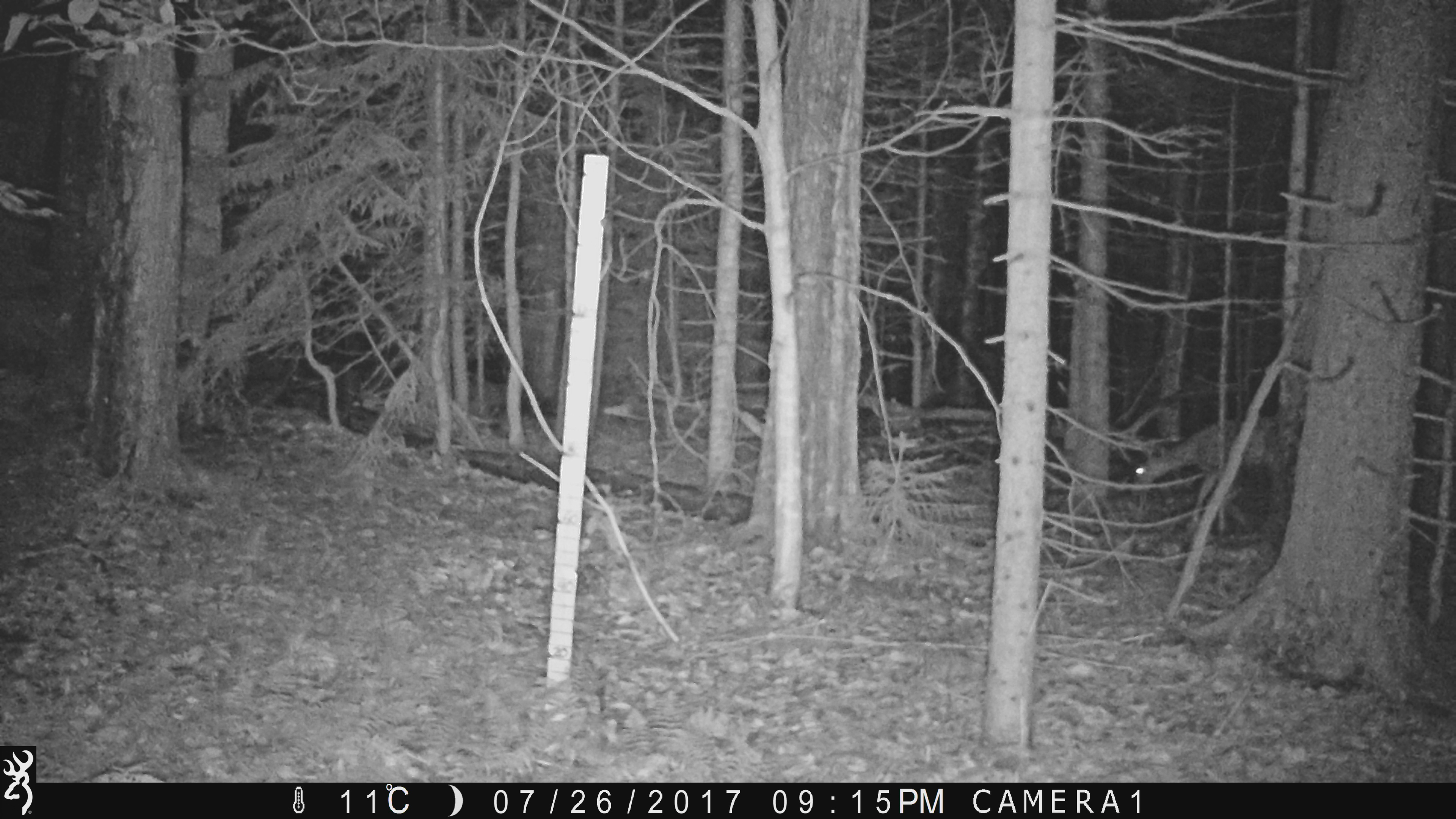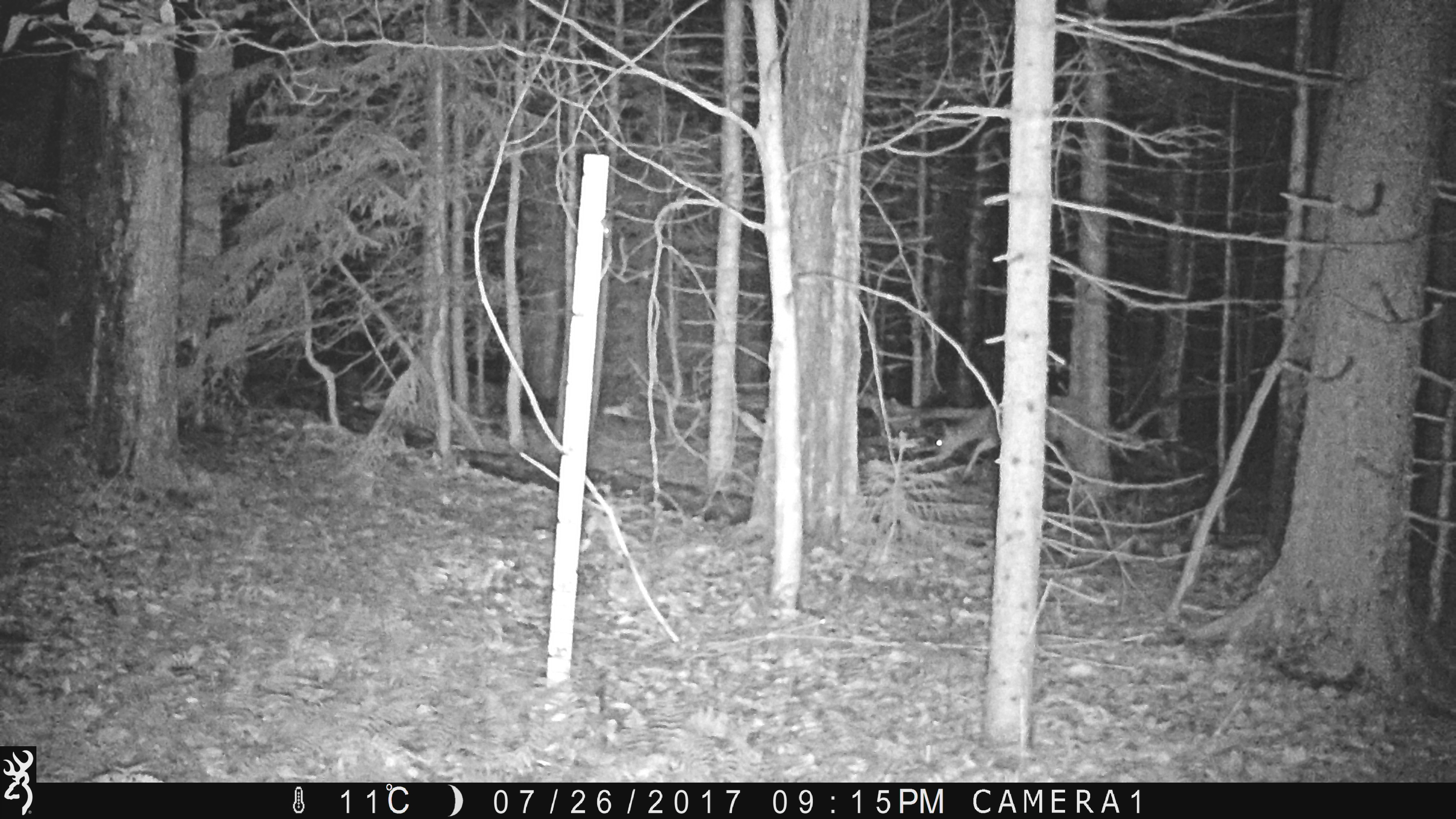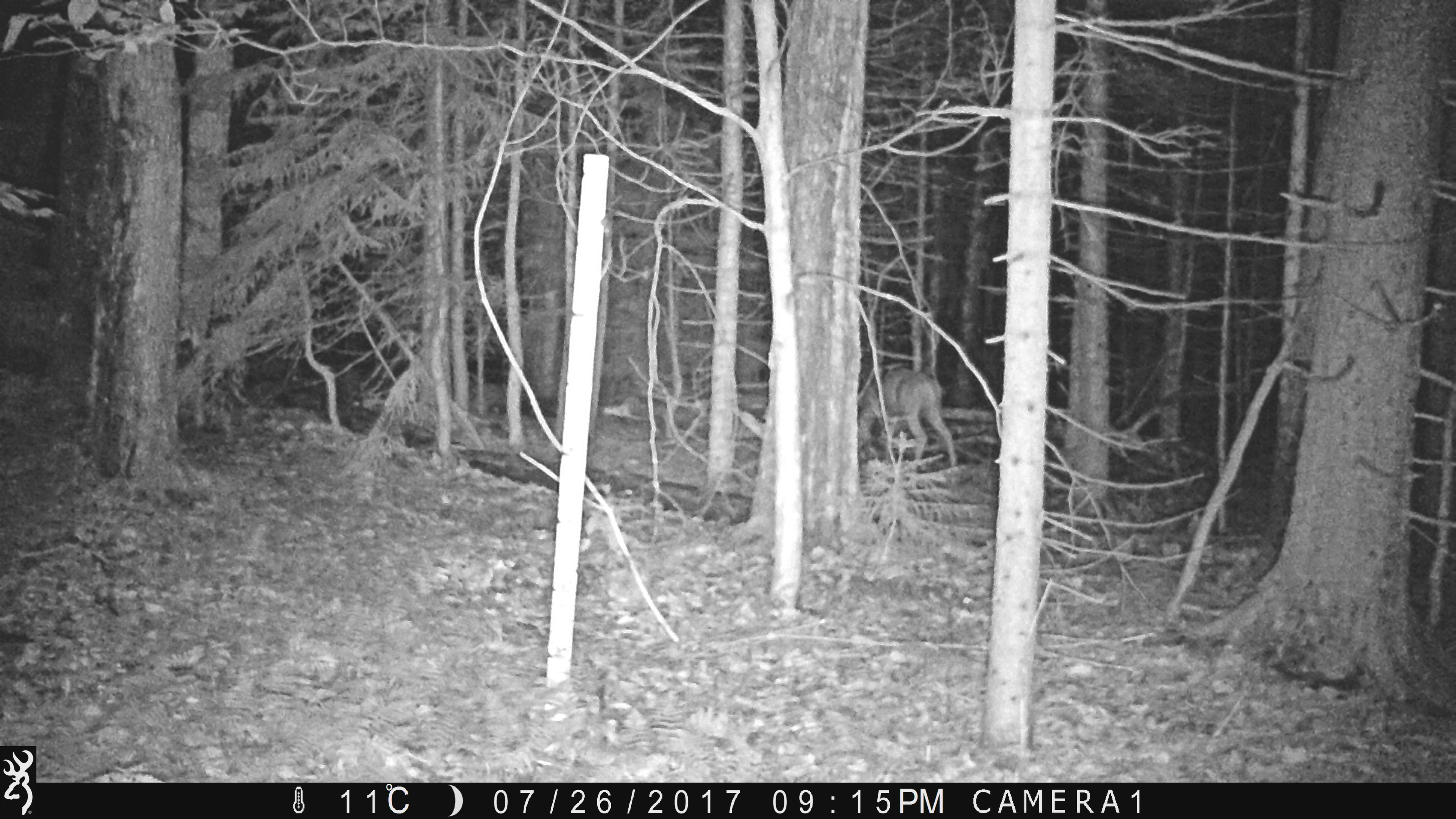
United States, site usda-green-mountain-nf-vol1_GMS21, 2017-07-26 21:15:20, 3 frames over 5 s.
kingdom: Animalia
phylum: Chordata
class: Mammalia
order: Artiodactyla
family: Cervidae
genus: Odocoileus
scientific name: Odocoileus virginianus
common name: white-tailed deer